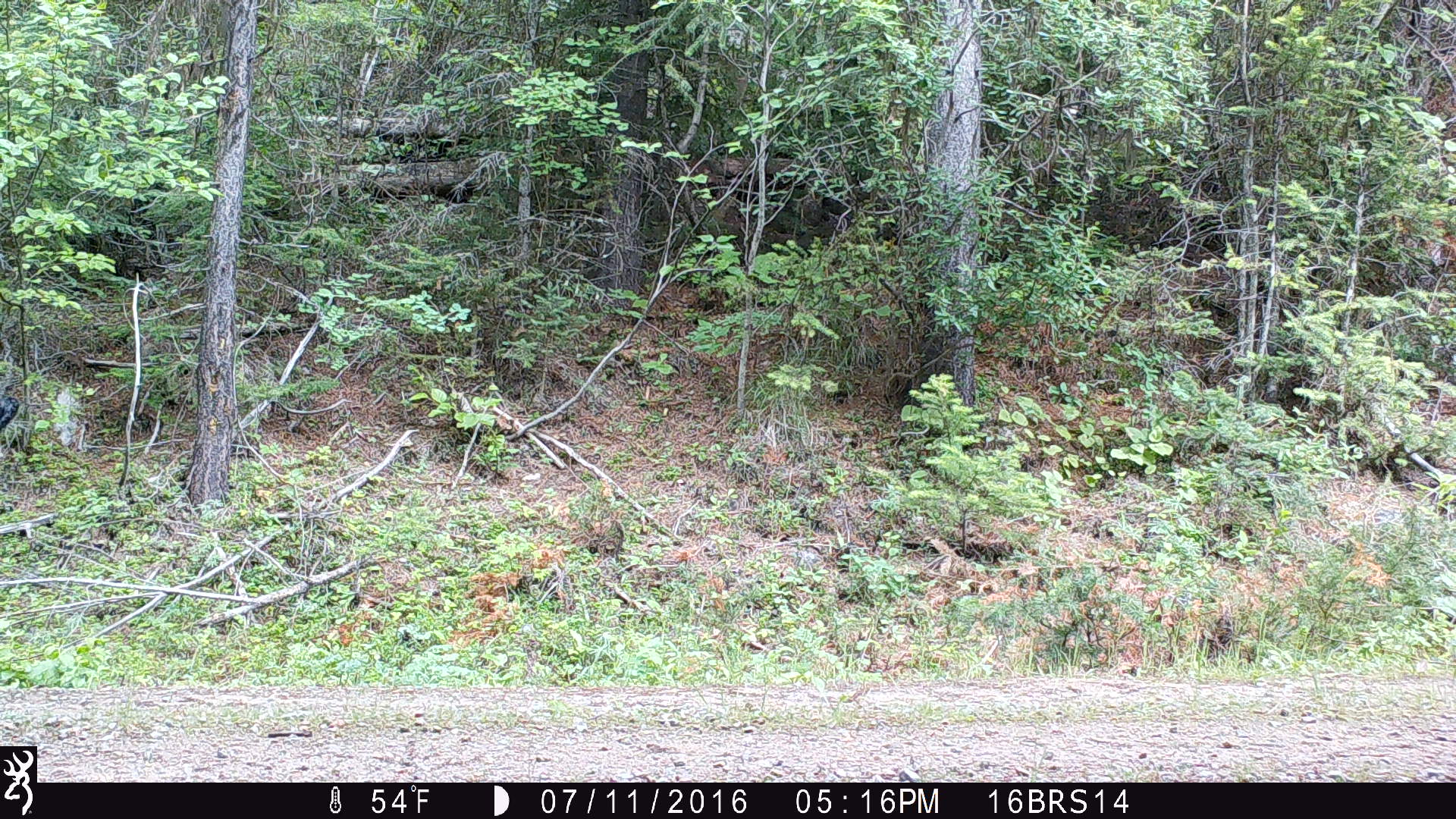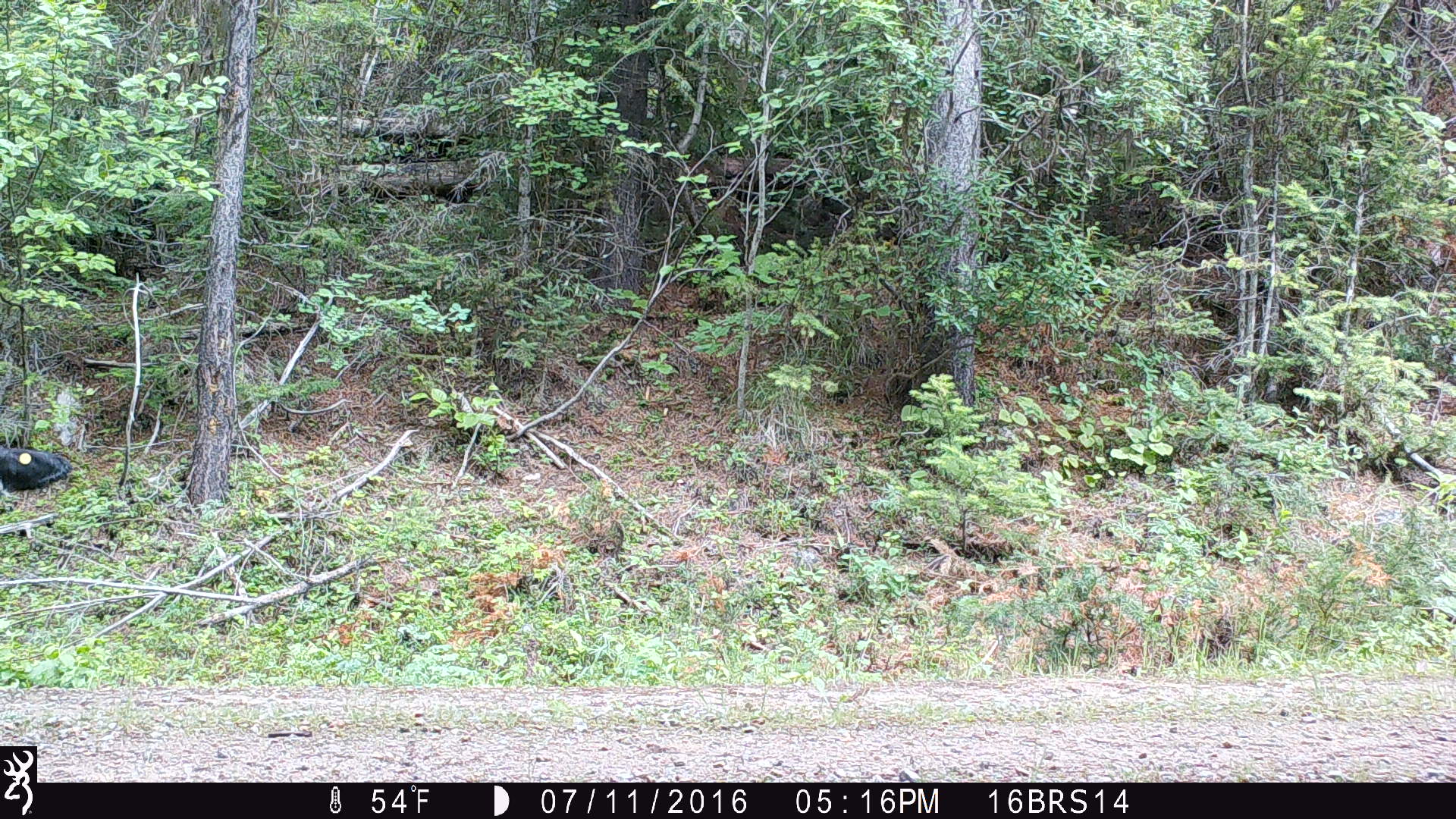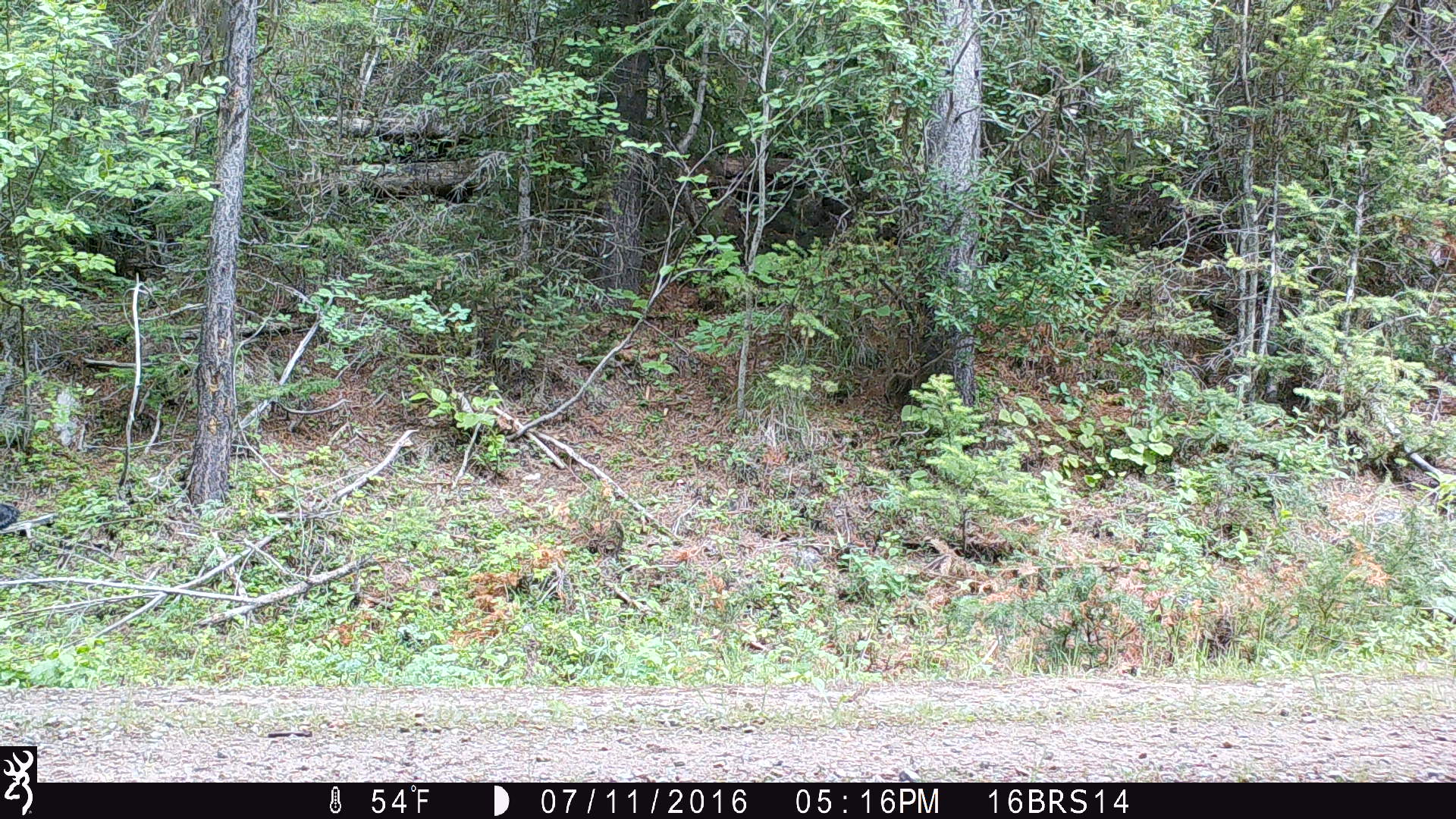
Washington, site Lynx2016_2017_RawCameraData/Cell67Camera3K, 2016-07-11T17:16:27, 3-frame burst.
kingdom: Animalia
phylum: Chordata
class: Mammalia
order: Artiodactyla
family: Bovidae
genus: Bos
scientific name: Bos taurus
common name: domestic cattle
Domestic cattle (Bos taurus). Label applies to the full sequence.